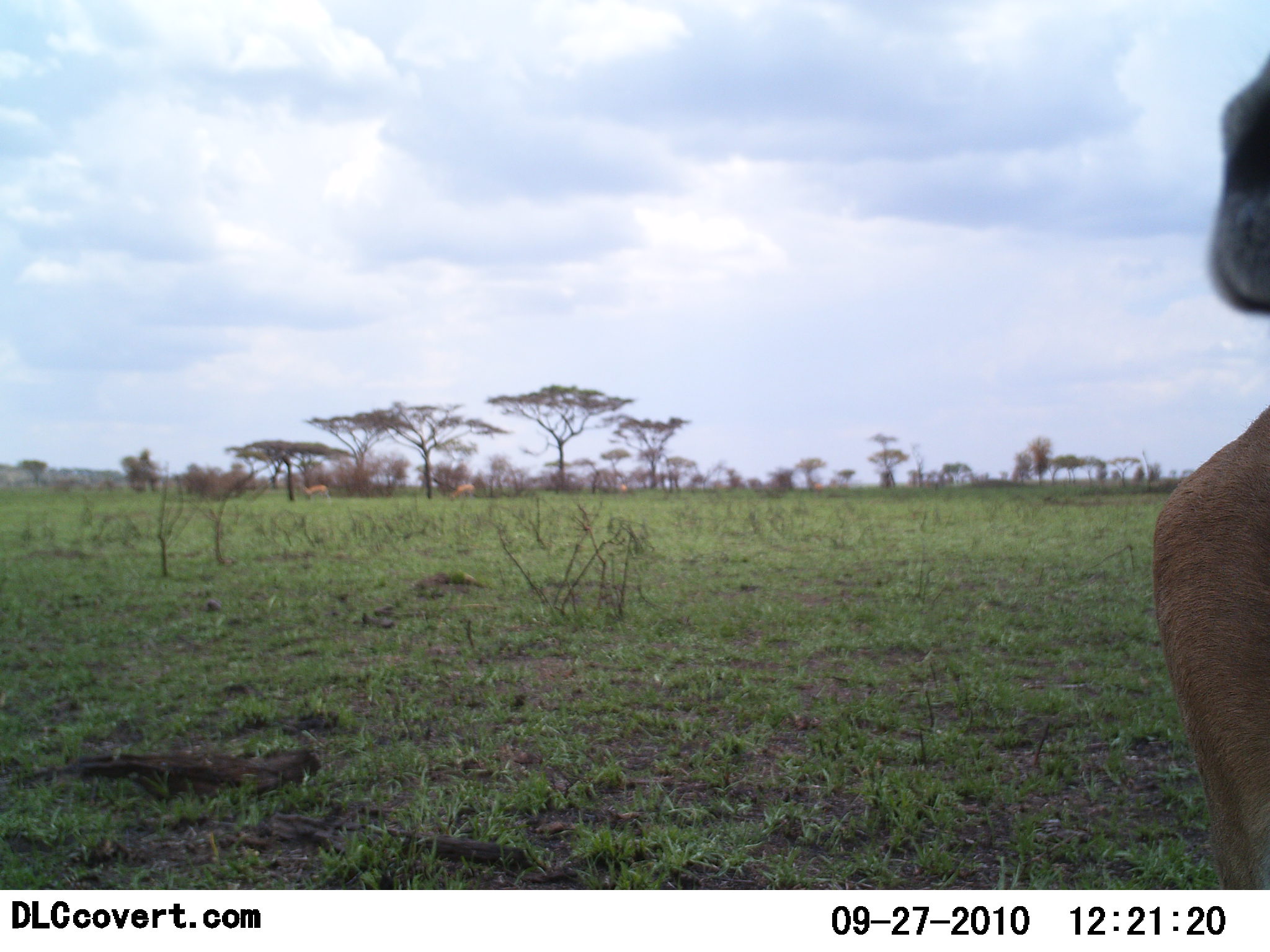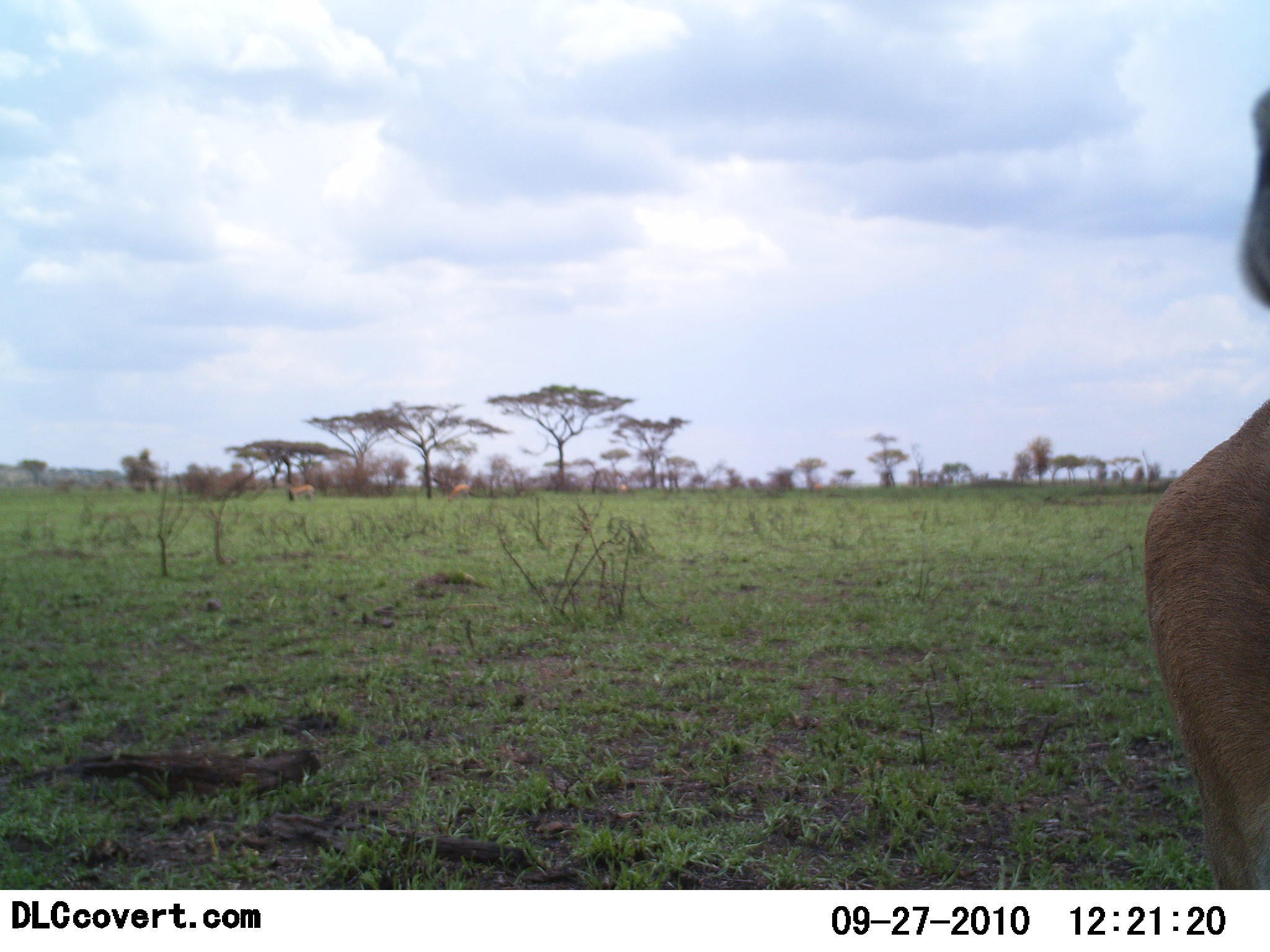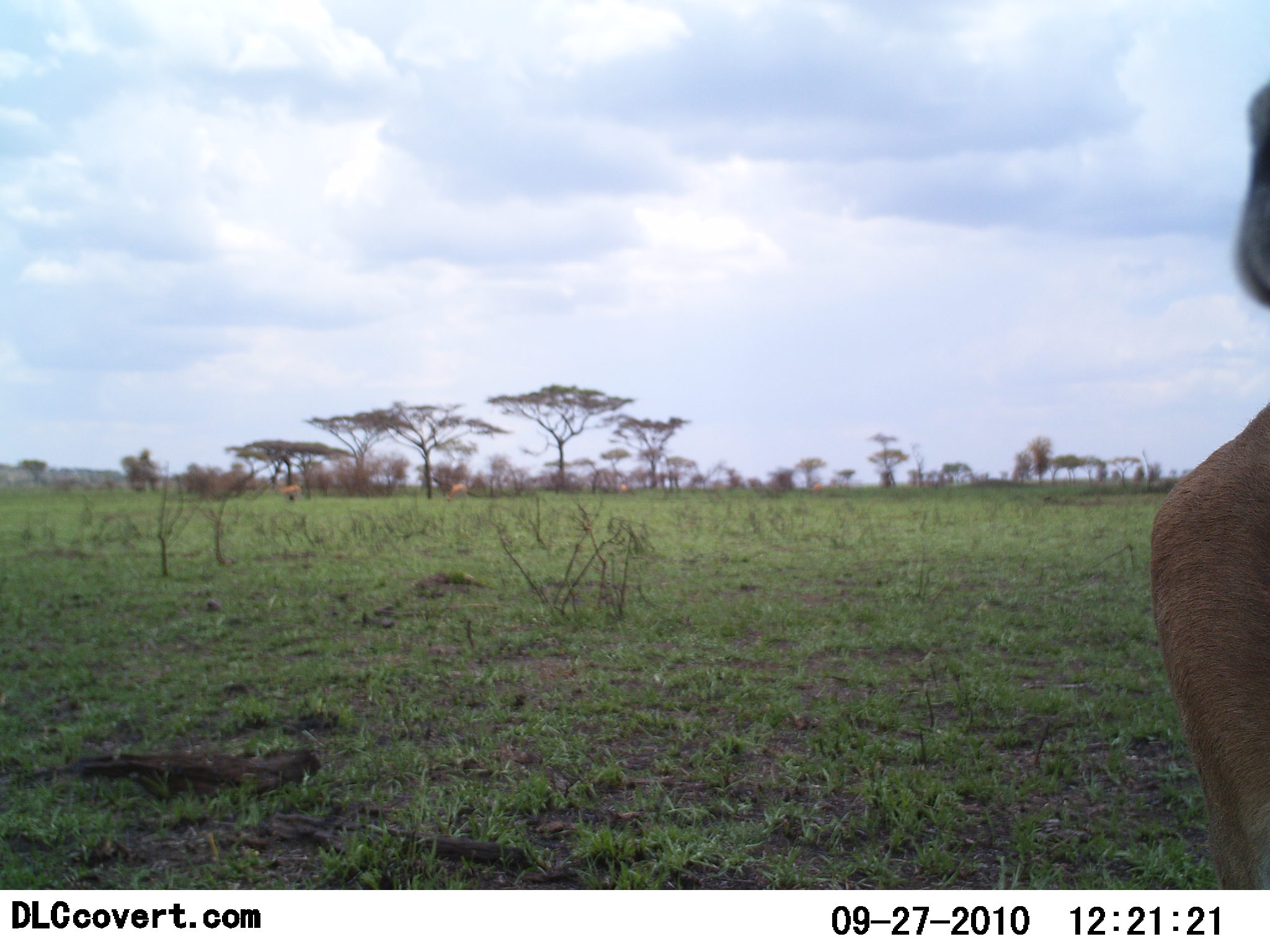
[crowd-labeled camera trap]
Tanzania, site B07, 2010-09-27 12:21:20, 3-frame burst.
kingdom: Animalia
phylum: Chordata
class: Mammalia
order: Artiodactyla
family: Bovidae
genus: Nanger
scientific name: Nanger granti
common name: grant's gazelle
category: gazellegrants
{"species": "gazellegrants (grant's gazelle) (Nanger granti)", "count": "3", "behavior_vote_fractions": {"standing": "50%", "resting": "0%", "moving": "50%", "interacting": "0%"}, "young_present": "0%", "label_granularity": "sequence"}